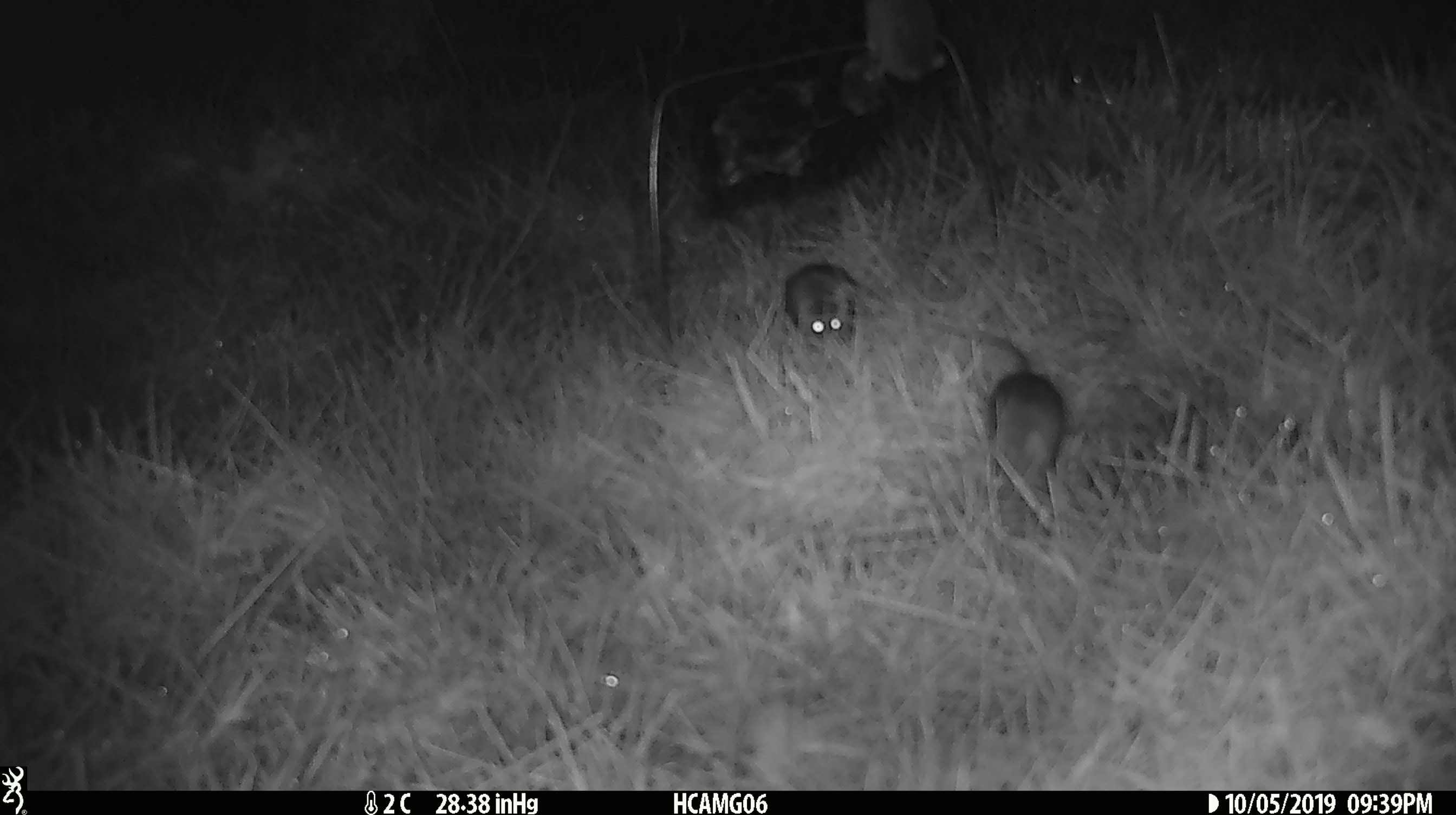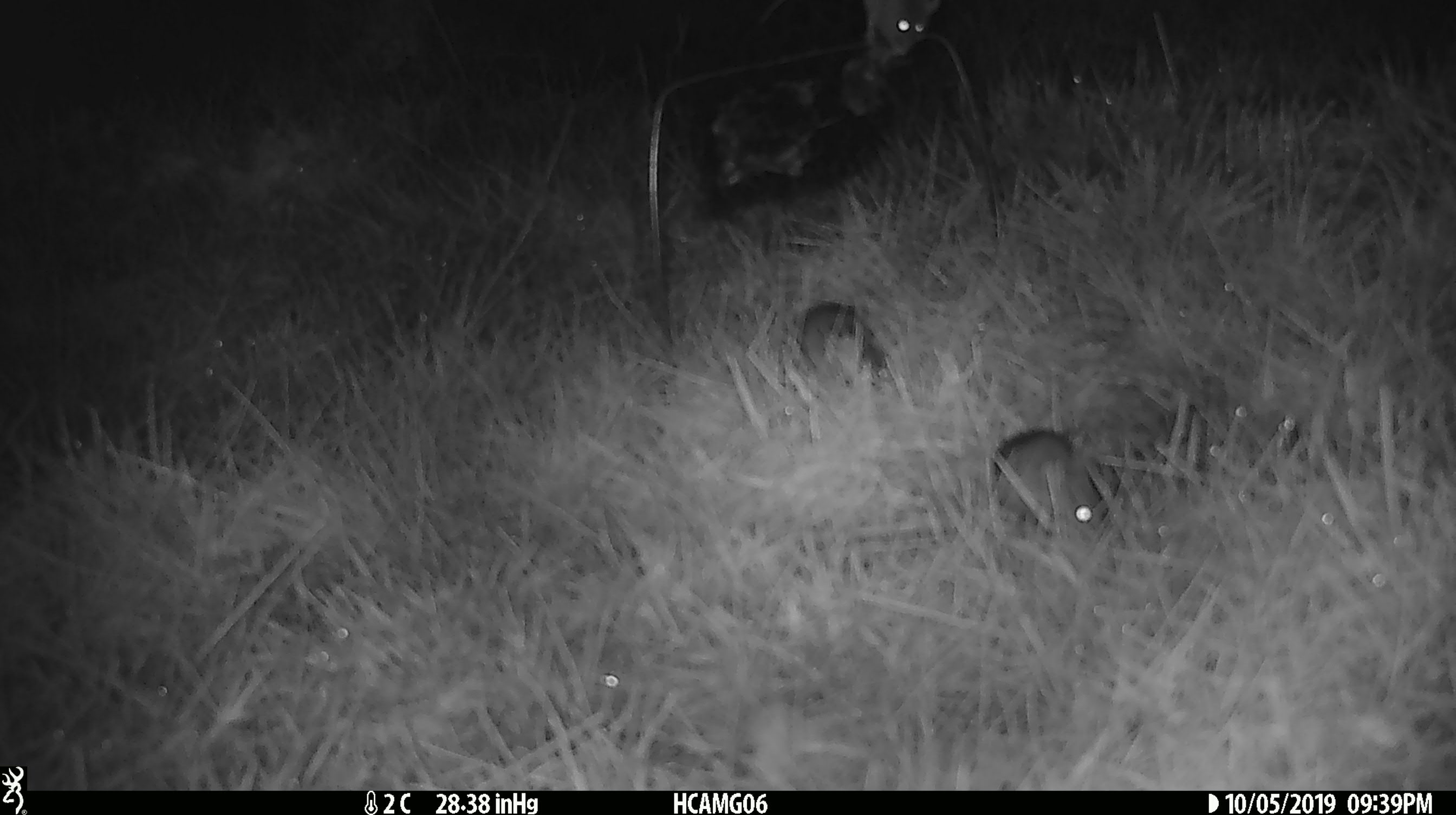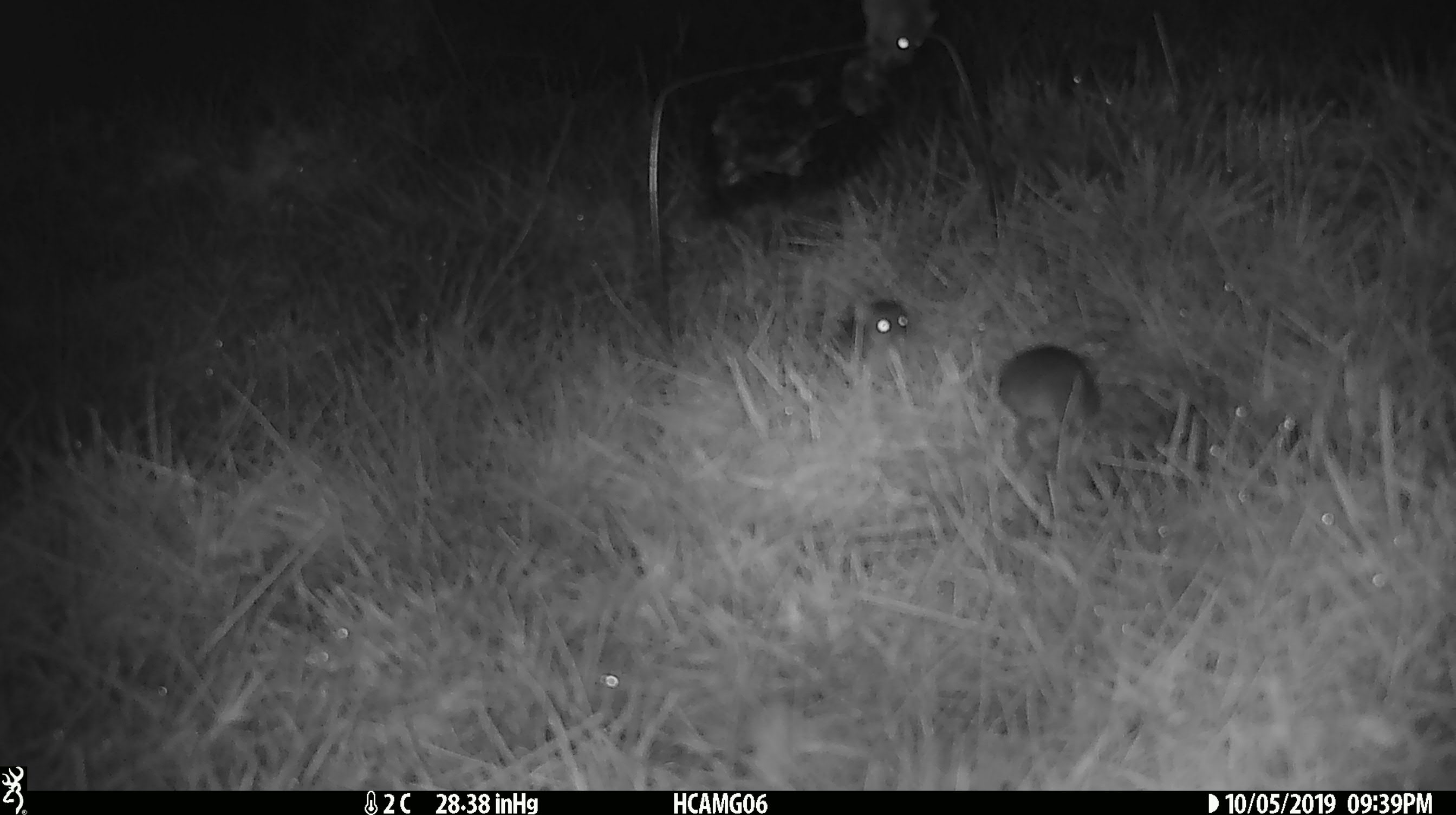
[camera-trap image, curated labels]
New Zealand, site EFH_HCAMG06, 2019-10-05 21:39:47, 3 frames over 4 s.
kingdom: Animalia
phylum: Chordata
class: Mammalia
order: Rodentia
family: Muridae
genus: Mus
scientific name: Mus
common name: mouse